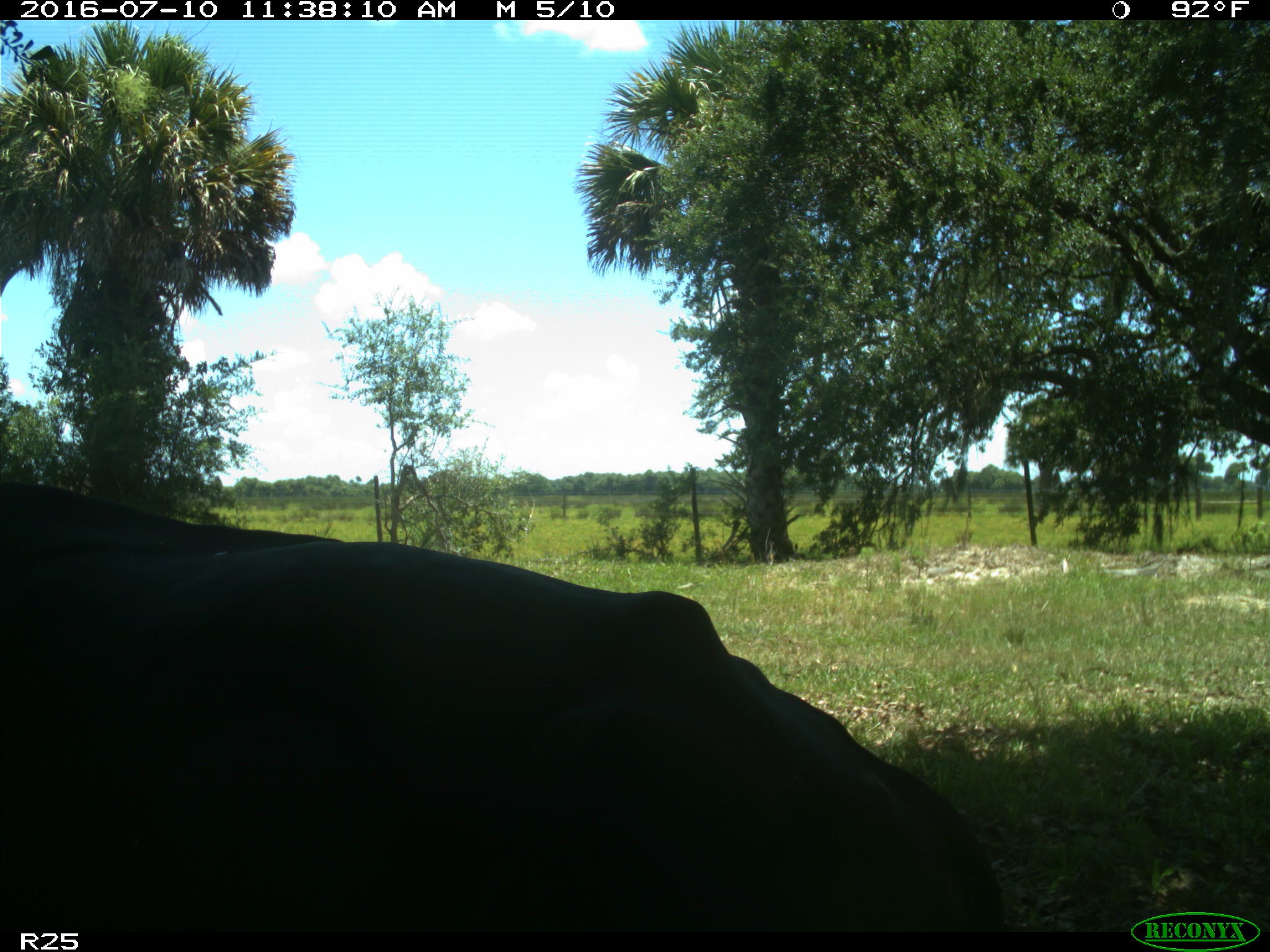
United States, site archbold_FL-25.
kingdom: Animalia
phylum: Chordata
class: Mammalia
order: Artiodactyla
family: Bovidae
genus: Bos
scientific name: Bos taurus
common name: domestic cow